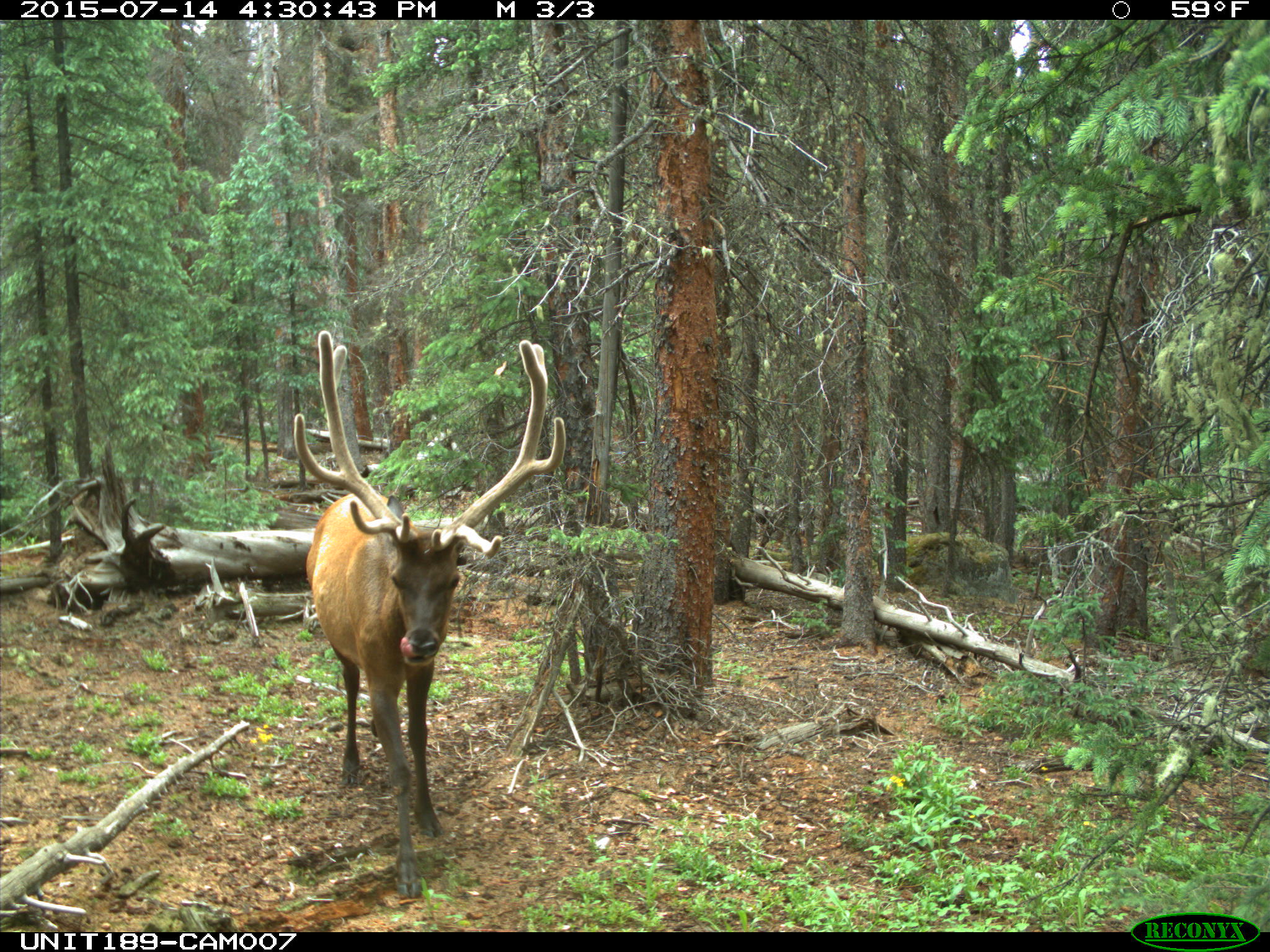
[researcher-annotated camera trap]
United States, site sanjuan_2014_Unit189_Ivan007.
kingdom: Animalia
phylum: Chordata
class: Mammalia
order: Artiodactyla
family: Cervidae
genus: Cervus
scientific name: Cervus elaphus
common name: red deer